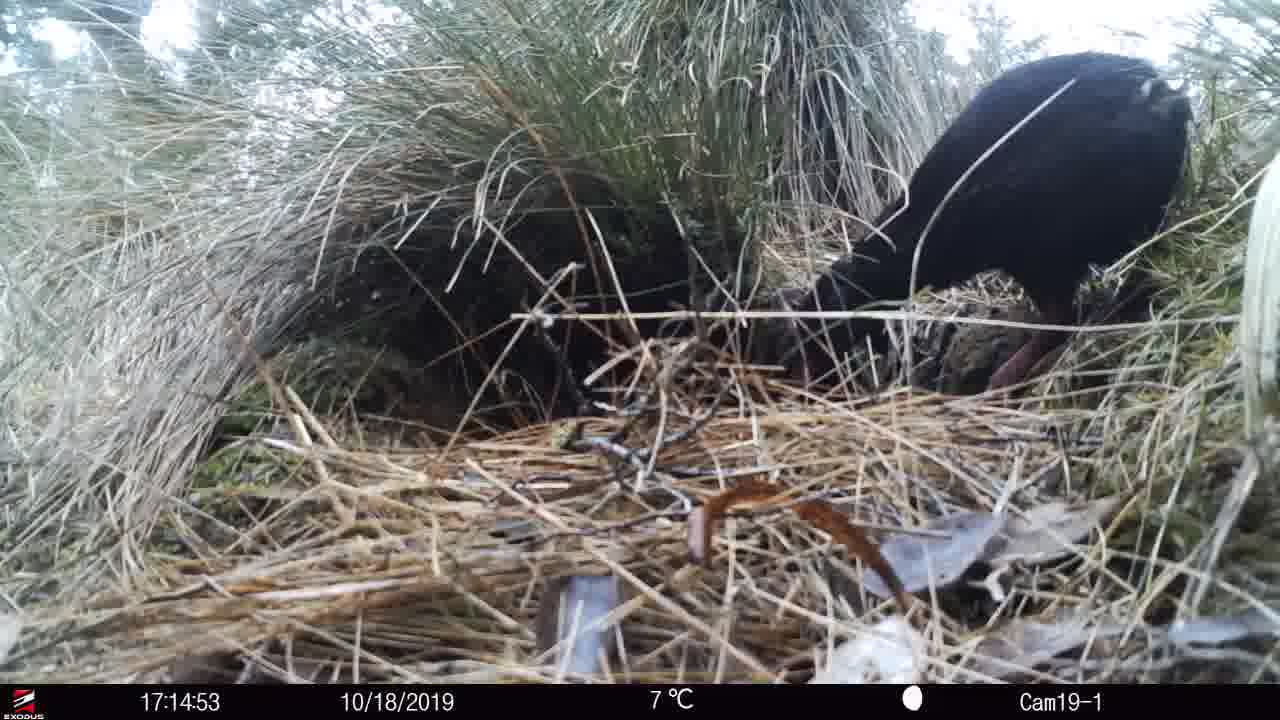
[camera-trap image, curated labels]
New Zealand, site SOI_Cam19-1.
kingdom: Animalia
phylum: Chordata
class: Aves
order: Gruiformes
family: Rallidae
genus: Gallirallus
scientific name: Gallirallus australis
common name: weka